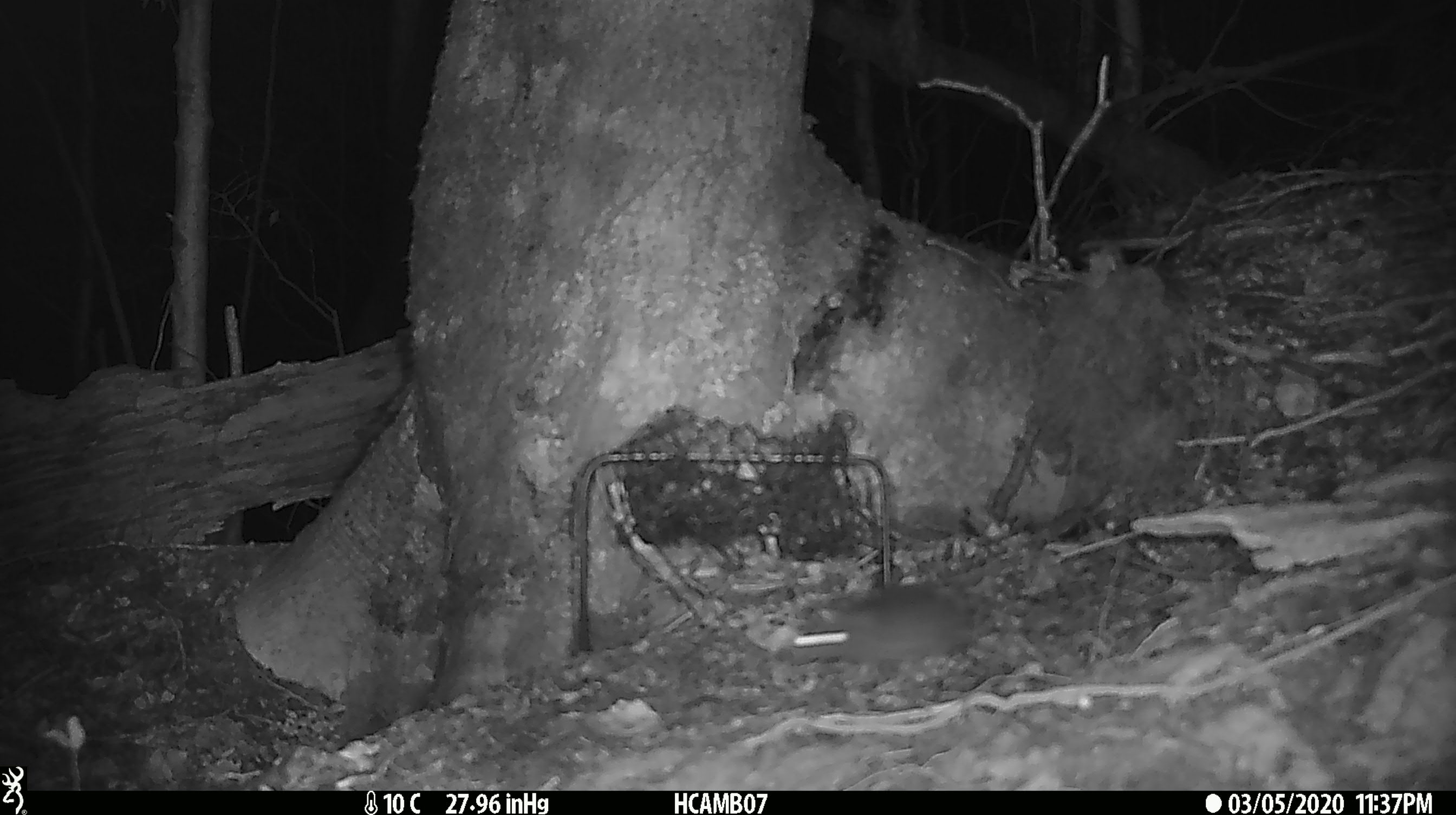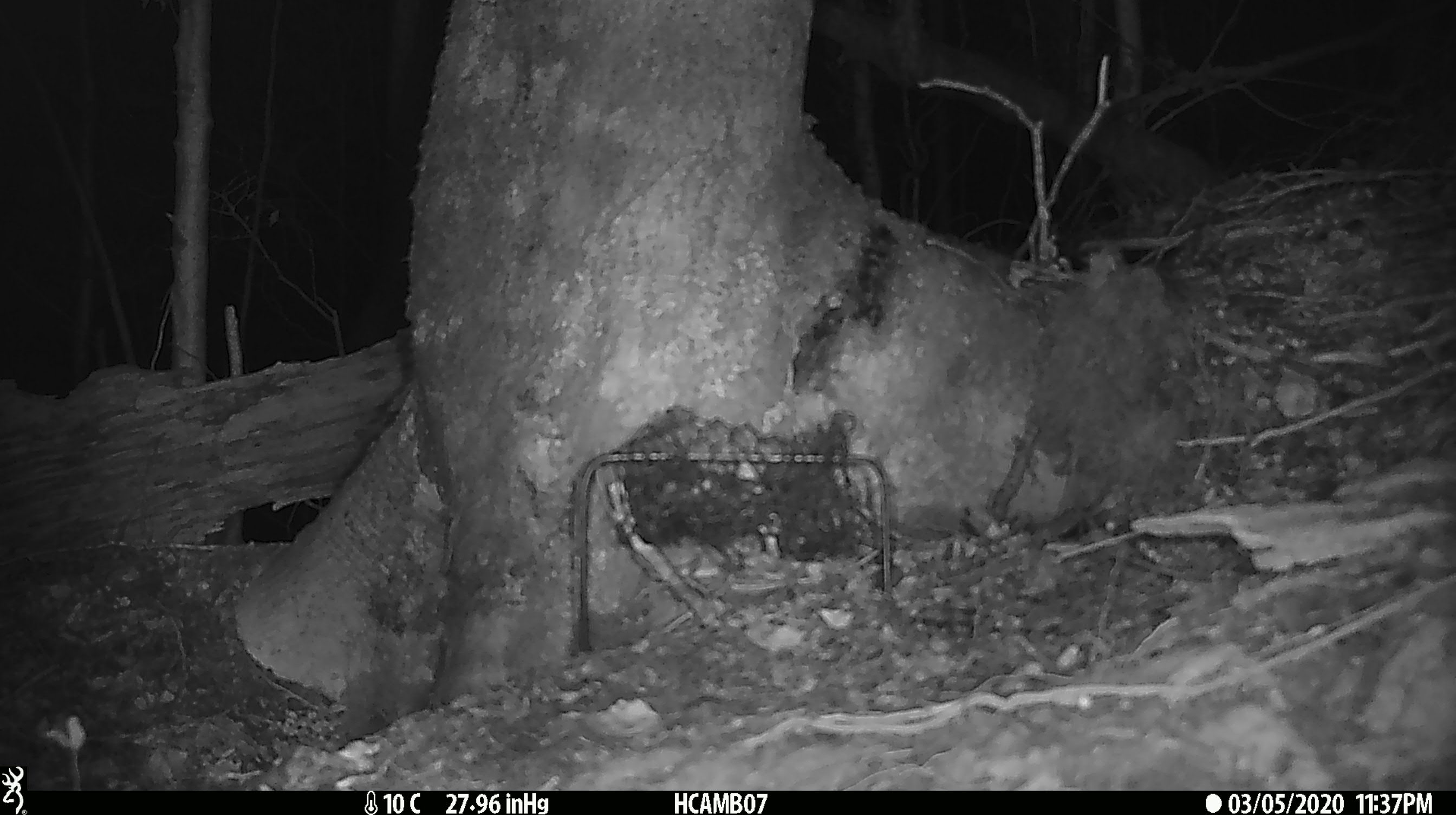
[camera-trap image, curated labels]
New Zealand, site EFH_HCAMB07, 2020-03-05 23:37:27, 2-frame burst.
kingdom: Animalia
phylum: Chordata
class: Mammalia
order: Rodentia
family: Muridae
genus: Mus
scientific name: Mus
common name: mouse